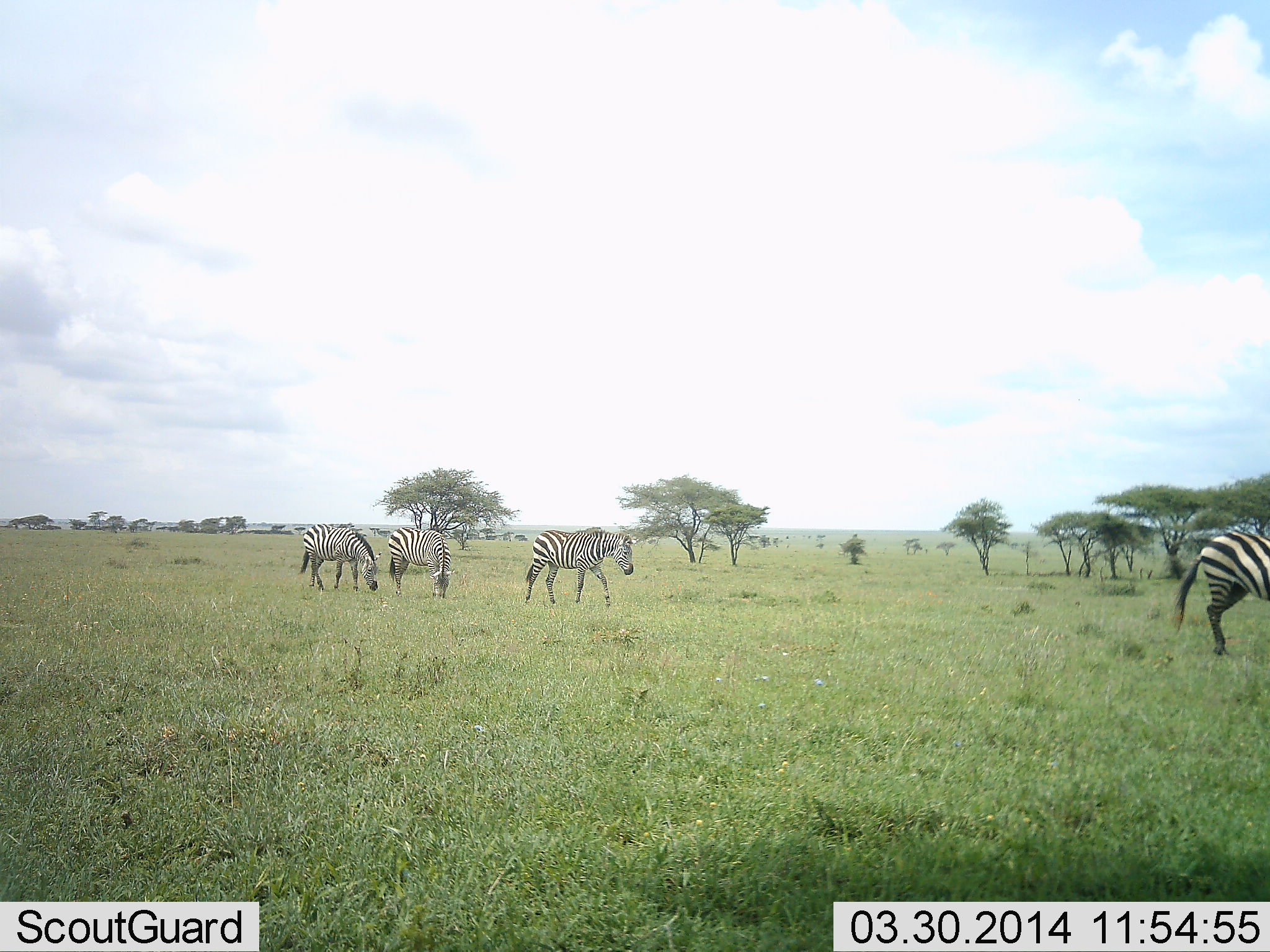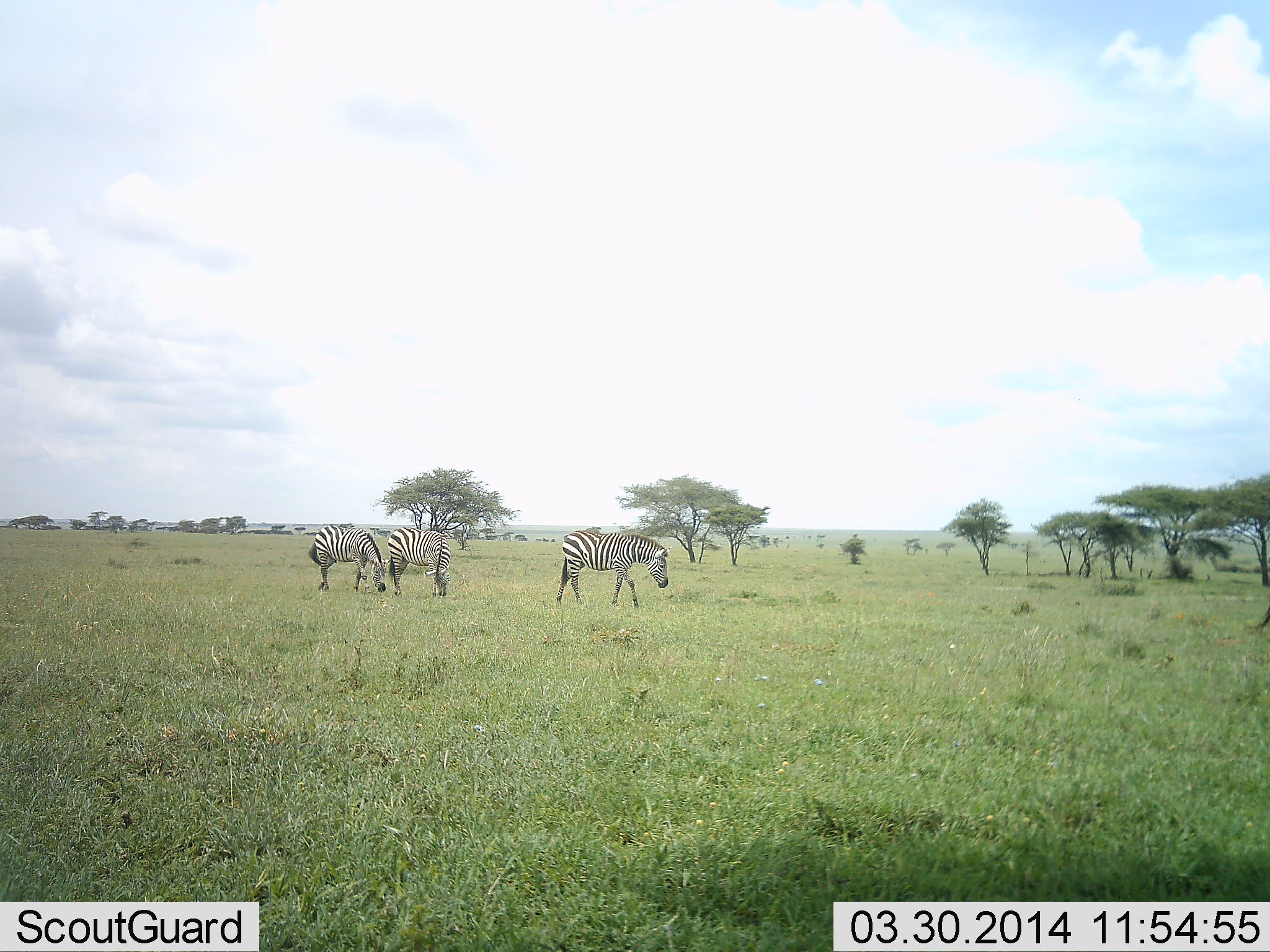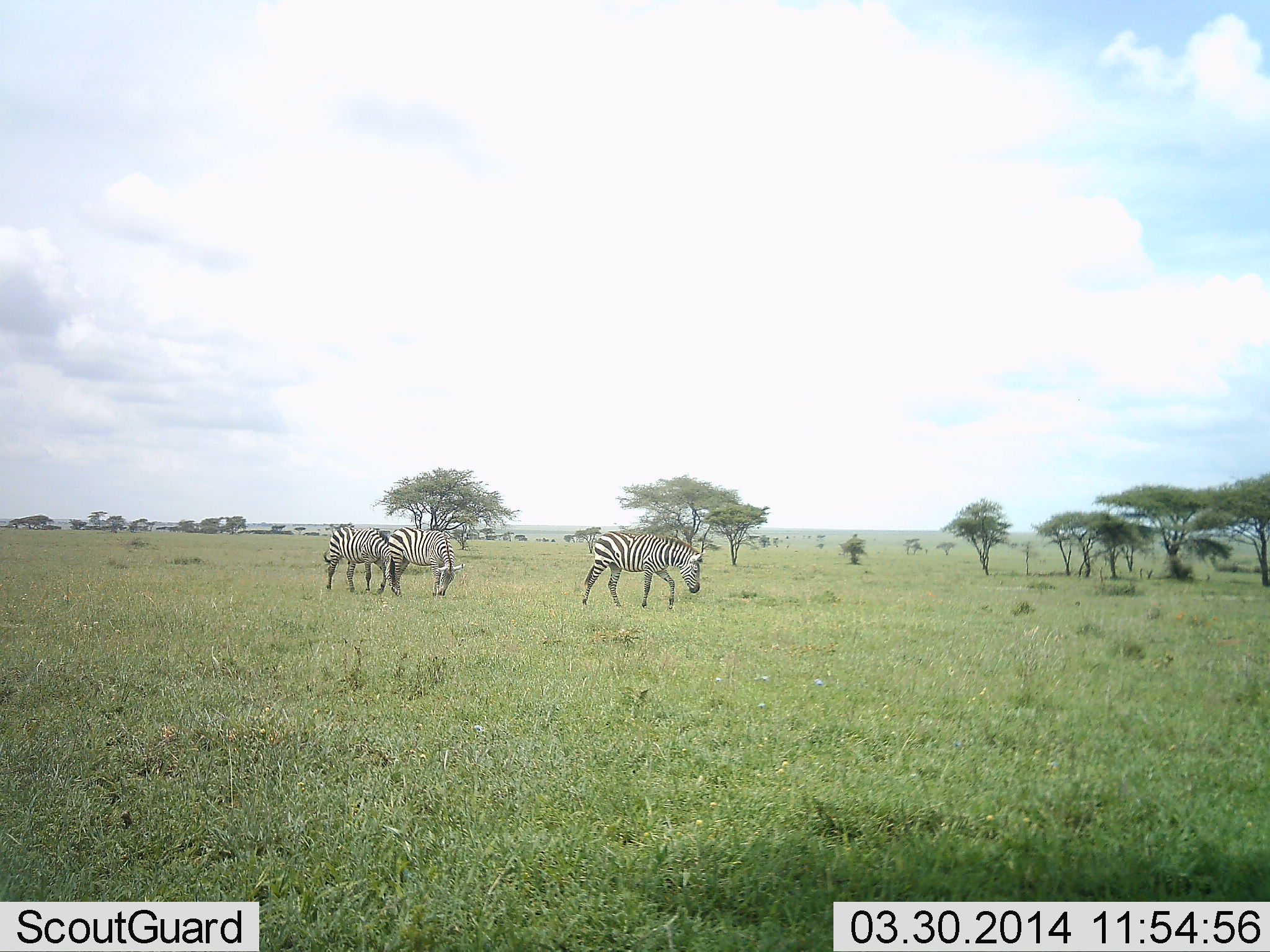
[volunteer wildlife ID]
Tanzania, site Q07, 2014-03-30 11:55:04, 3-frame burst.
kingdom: Animalia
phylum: Chordata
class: Mammalia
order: Perissodactyla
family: Equidae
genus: Equus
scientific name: Equus quagga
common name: plains zebra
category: zebra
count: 4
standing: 50%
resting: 0%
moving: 80%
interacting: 0%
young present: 0%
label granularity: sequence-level